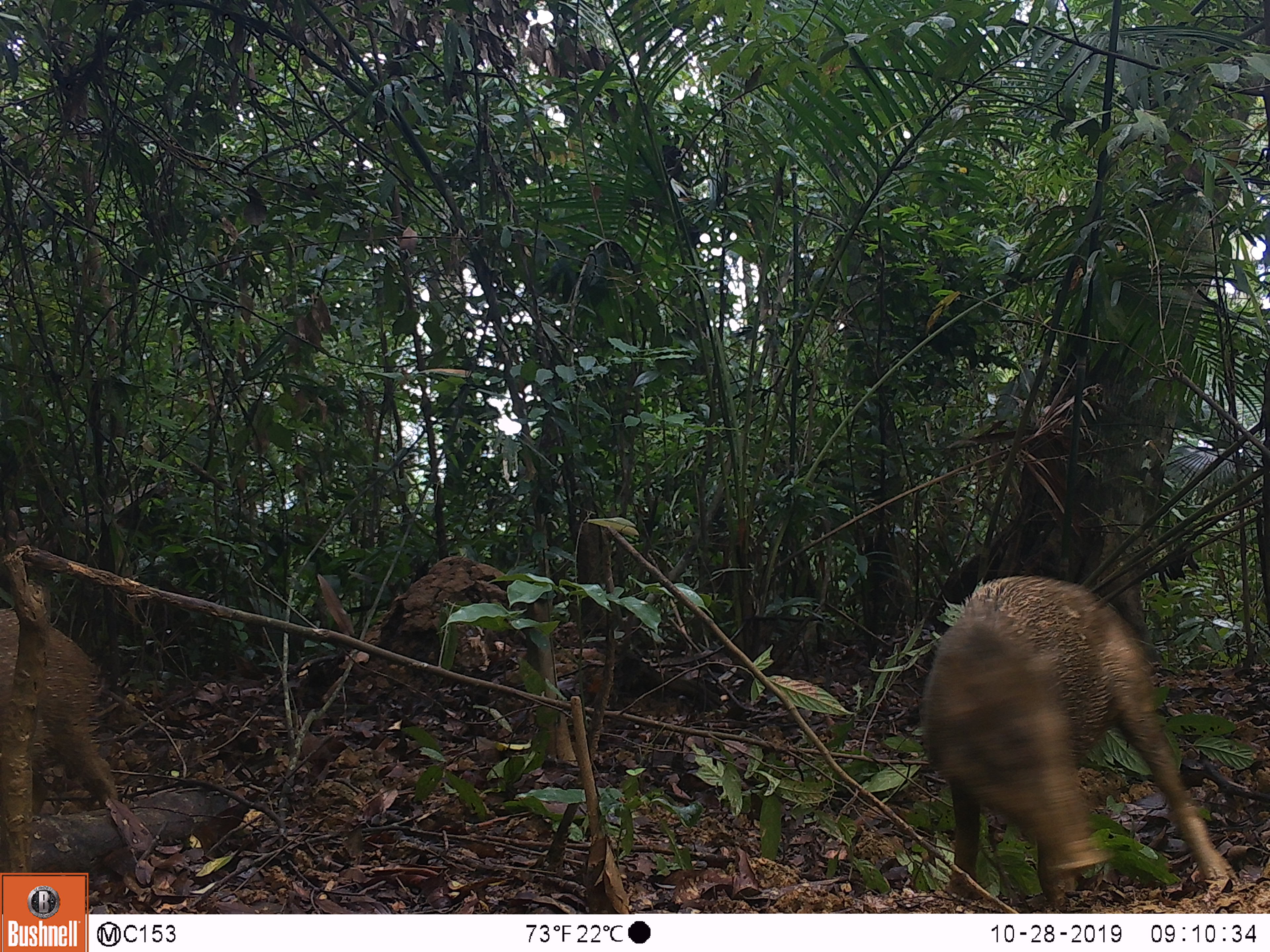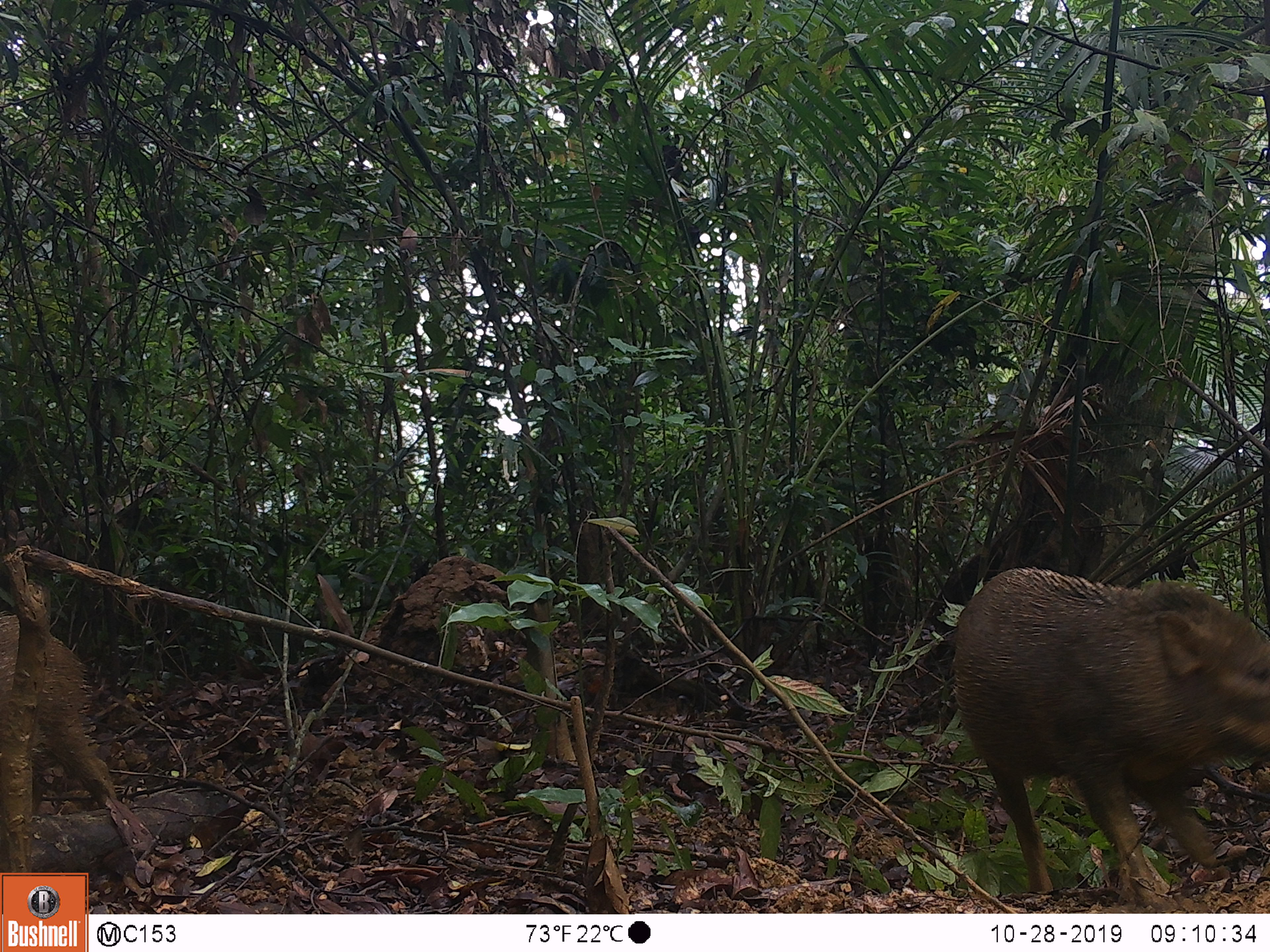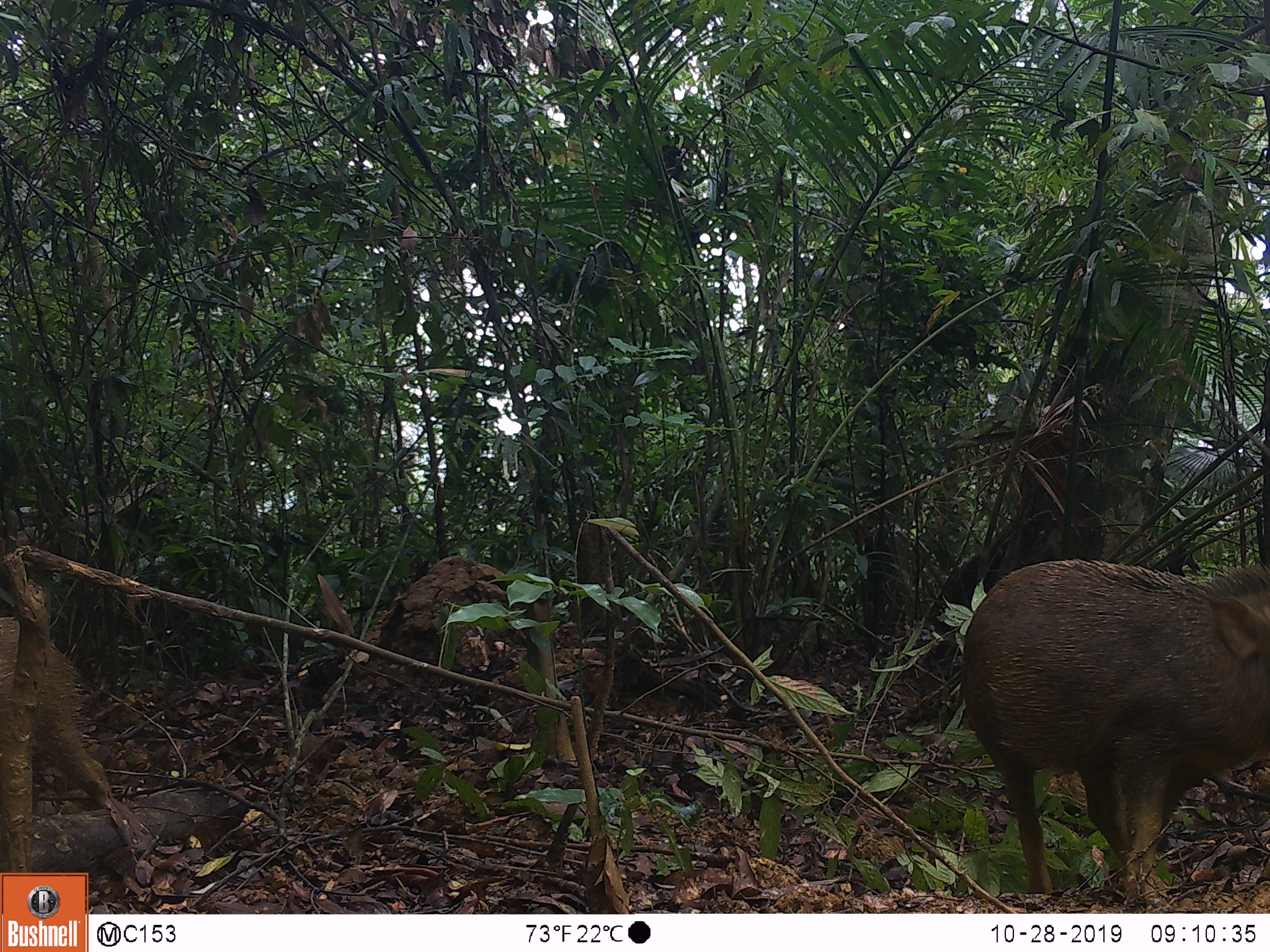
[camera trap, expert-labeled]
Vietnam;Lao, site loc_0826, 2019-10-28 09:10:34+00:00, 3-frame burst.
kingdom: Animalia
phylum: Chordata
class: Mammalia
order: Artiodactyla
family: Suidae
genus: Sus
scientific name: Sus scrofa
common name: eurasian wild pig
Eurasian wild pig (Sus scrofa). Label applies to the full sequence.